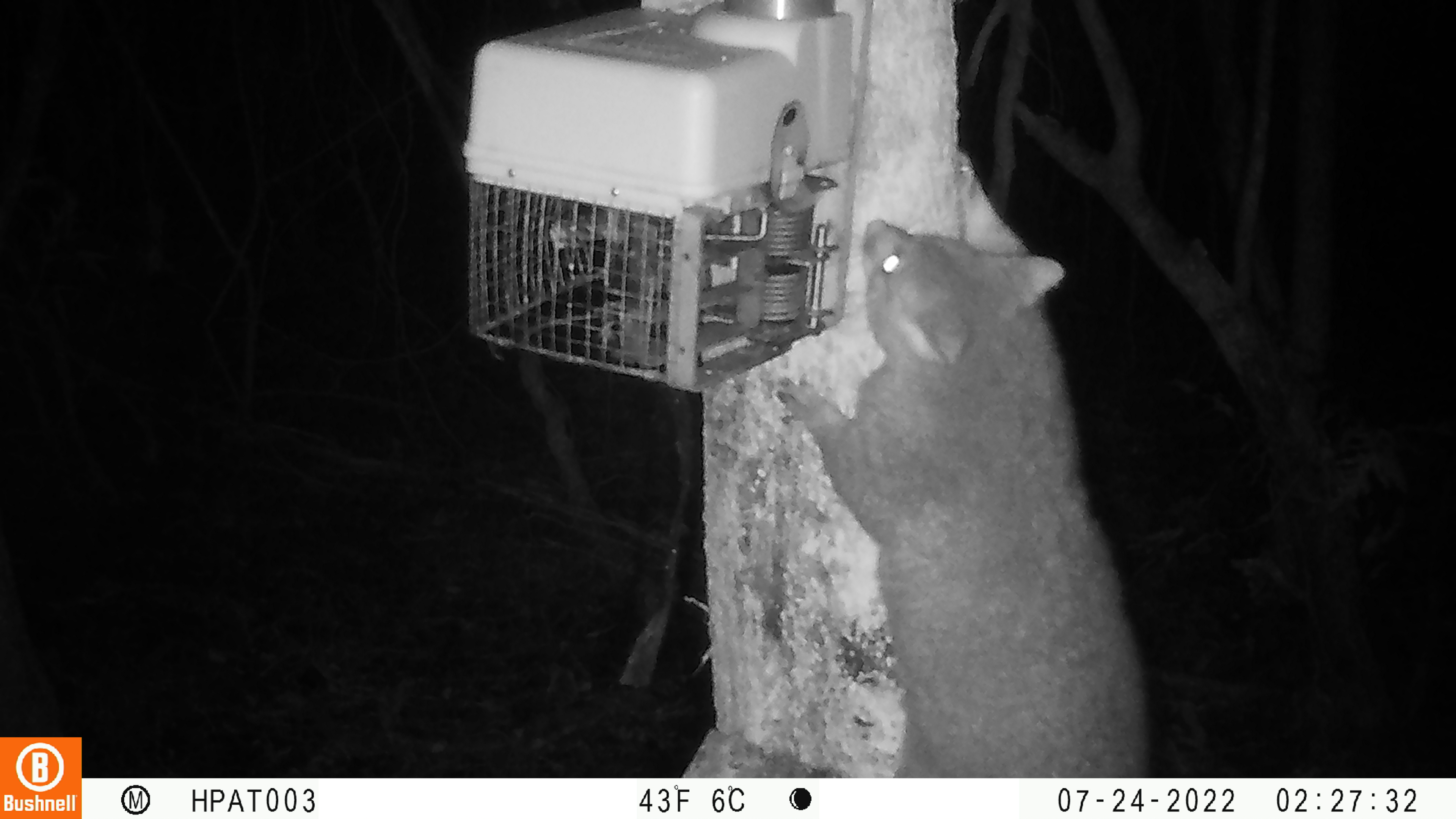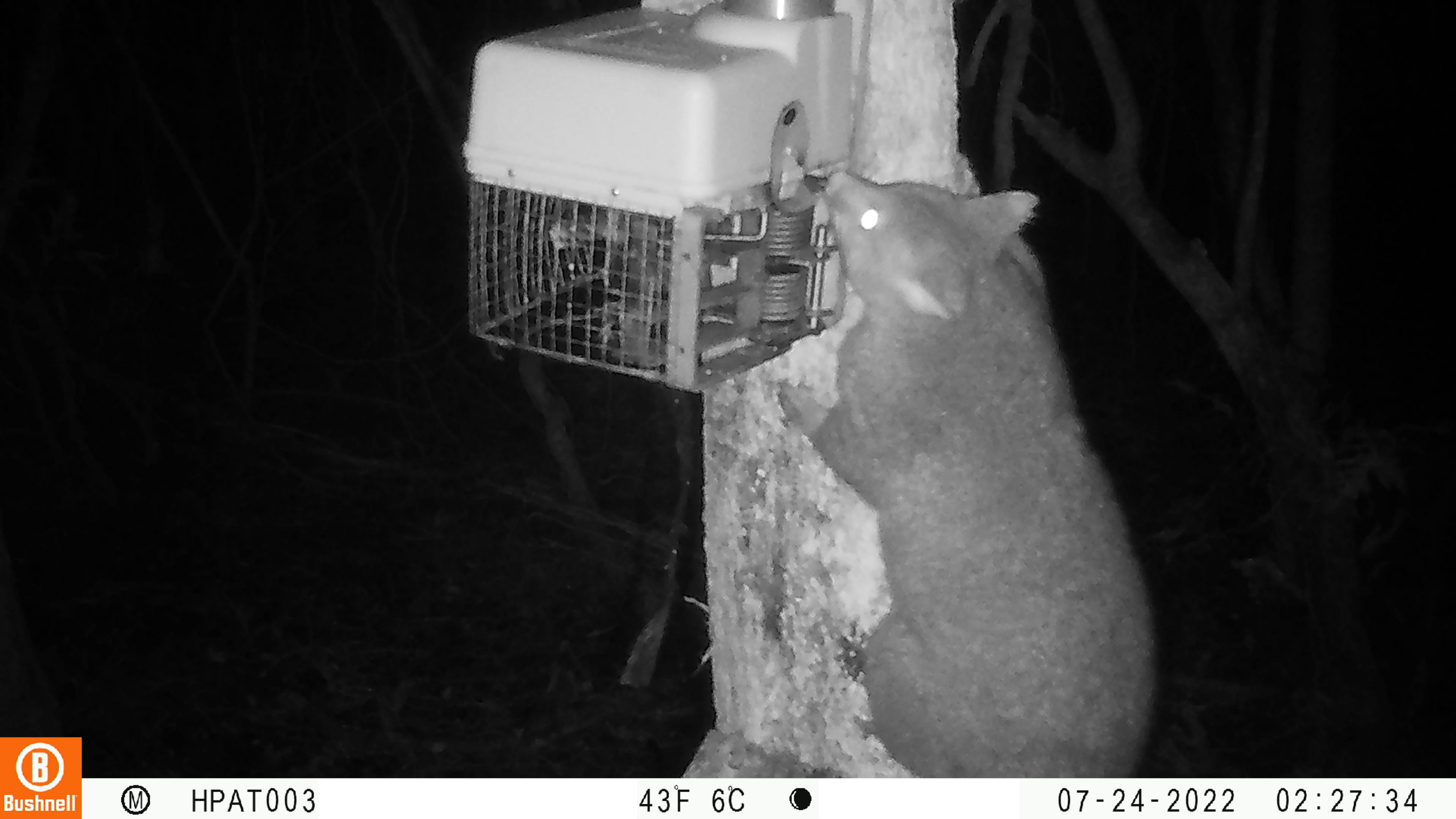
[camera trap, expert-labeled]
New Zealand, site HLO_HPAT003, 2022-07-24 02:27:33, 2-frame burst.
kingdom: Animalia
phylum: Chordata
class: Mammalia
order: Diprotodontia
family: Phalangeridae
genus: Trichosurus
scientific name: Trichosurus vulpecula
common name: common brushtail possum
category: possum